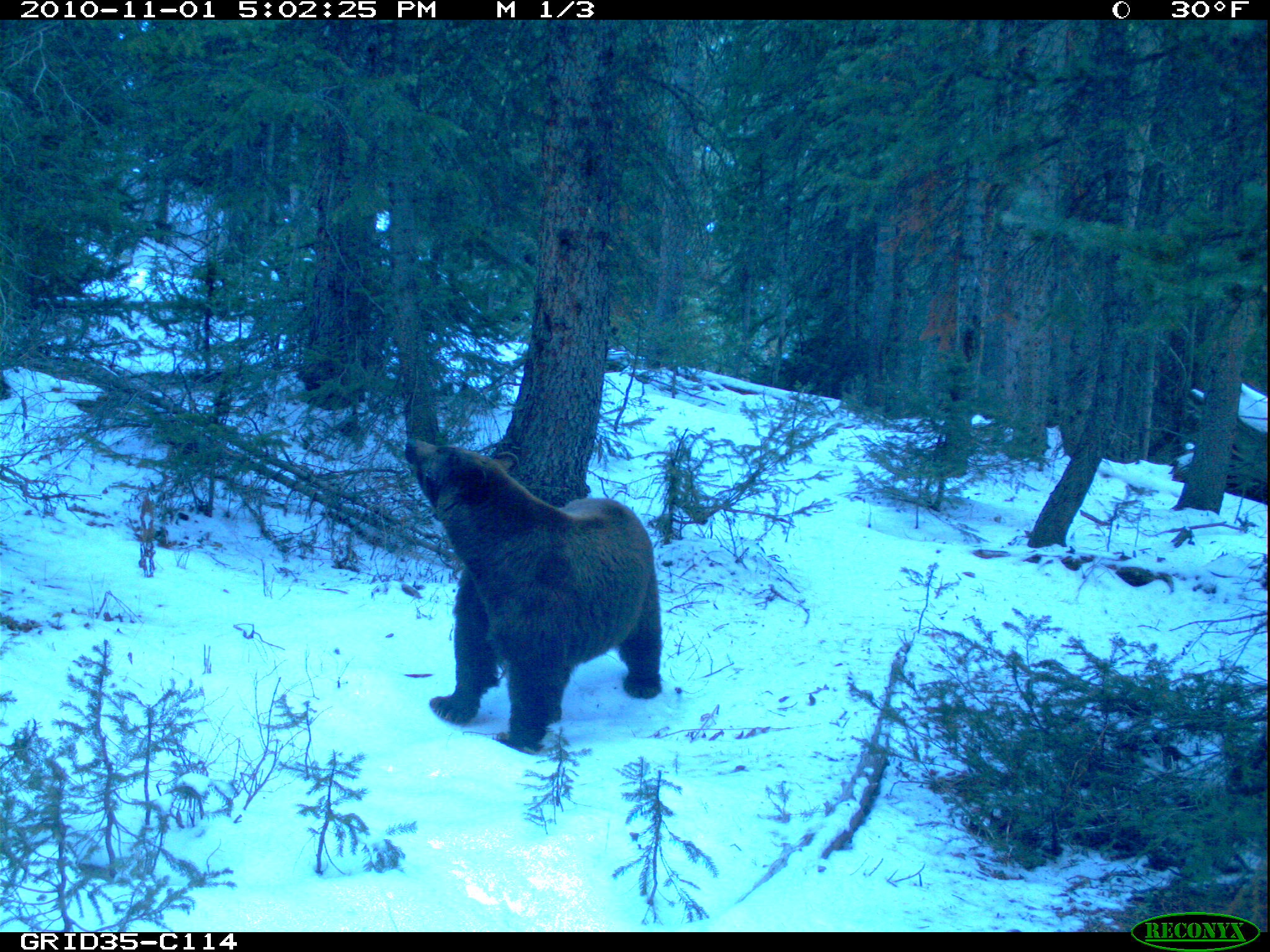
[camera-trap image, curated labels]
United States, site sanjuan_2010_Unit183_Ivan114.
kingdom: Animalia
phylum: Chordata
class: Mammalia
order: Carnivora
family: Ursidae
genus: Ursus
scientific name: Ursus americanus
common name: american black bear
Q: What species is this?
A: Ursus americanus (american black bear).